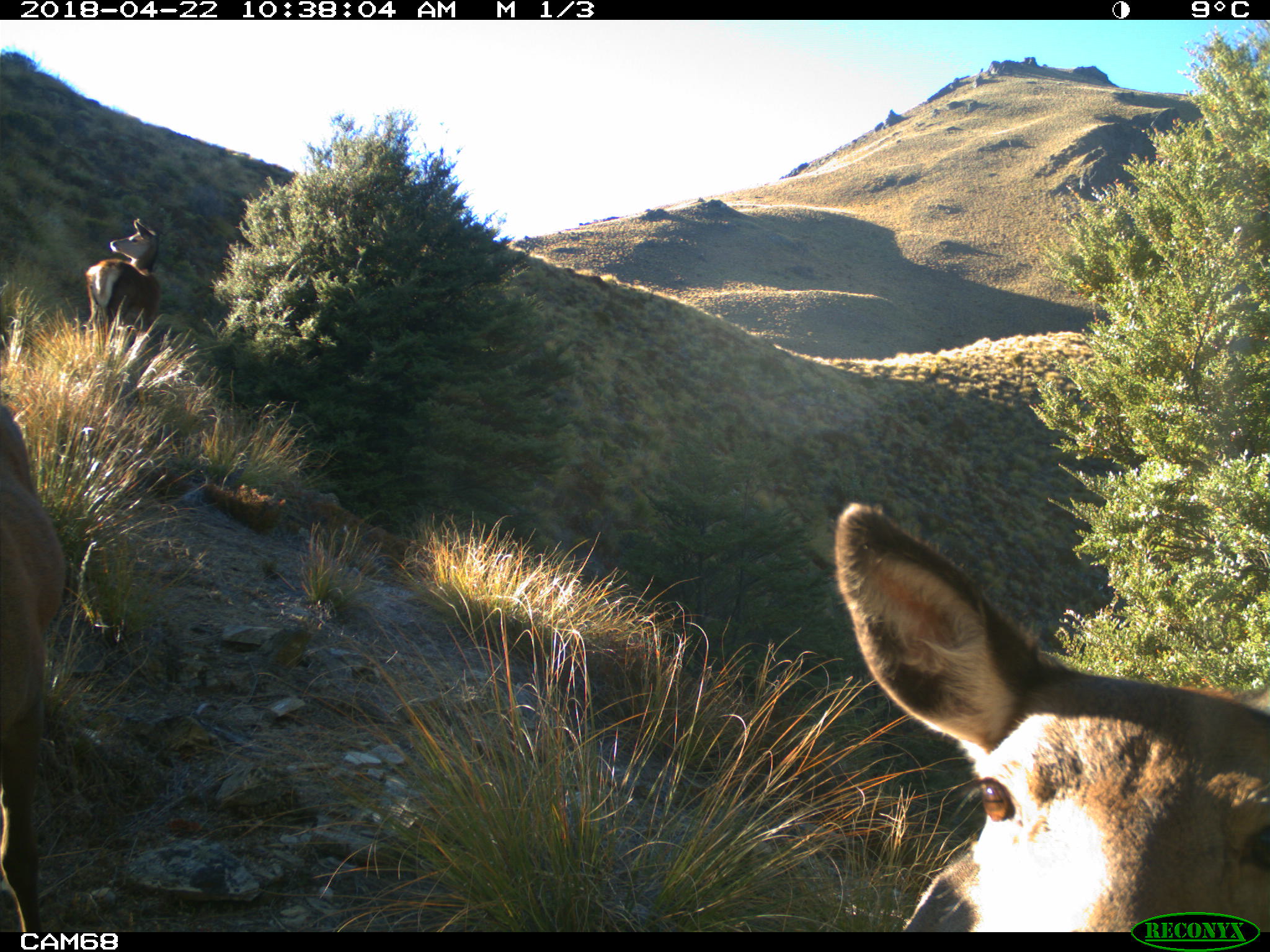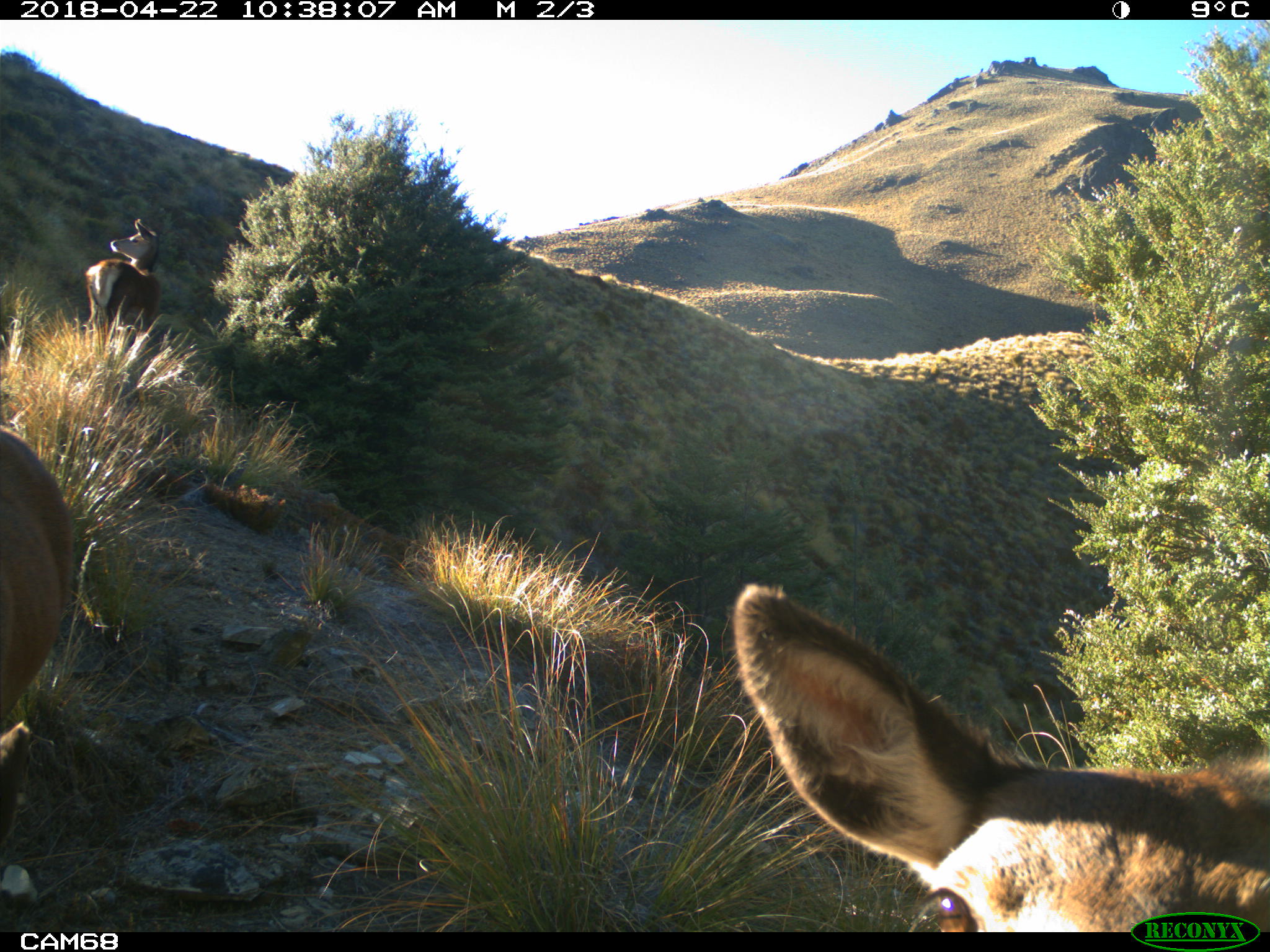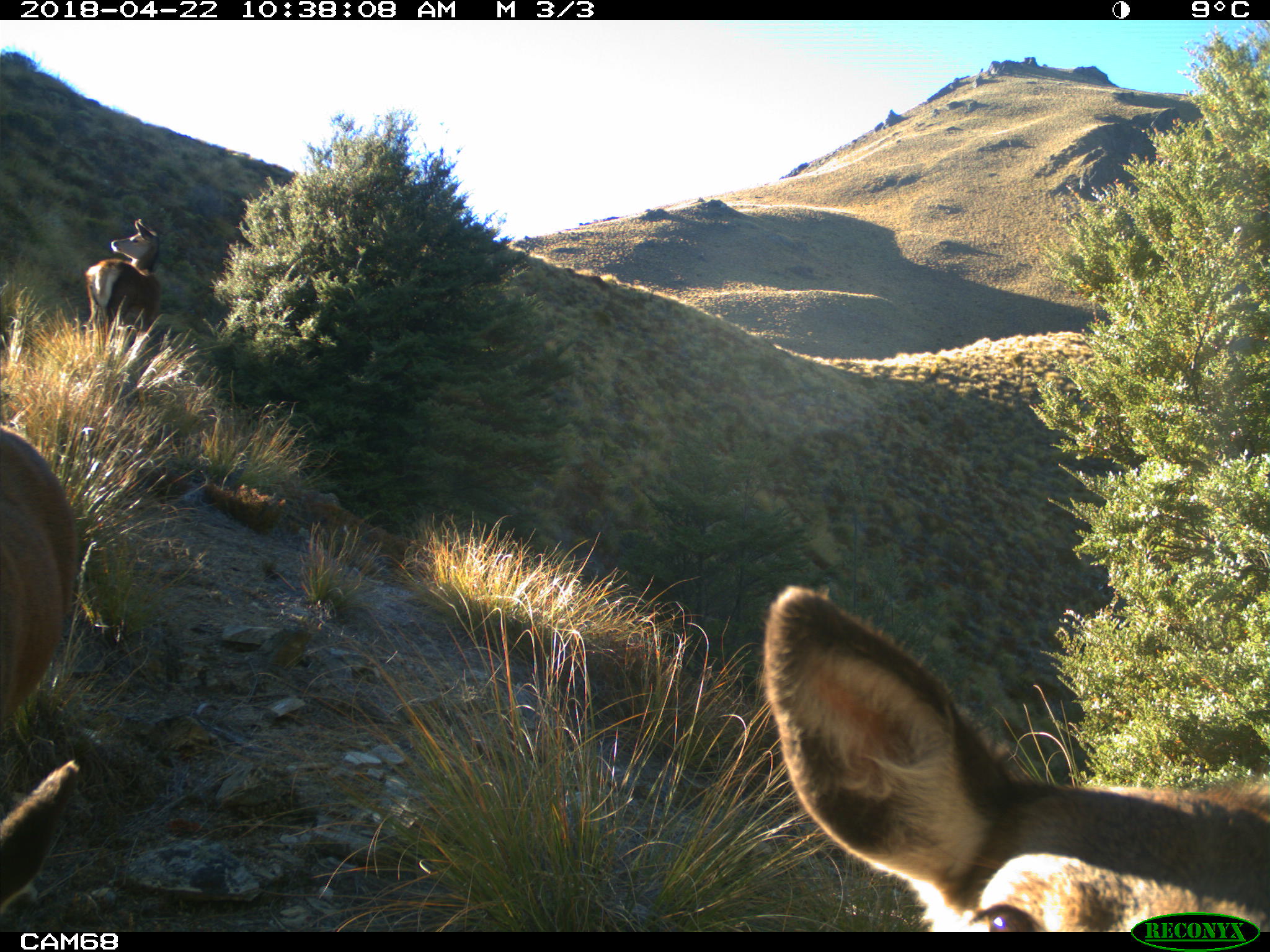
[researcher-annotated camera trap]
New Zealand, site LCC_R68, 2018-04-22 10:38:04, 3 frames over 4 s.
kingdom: Animalia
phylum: Chordata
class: Mammalia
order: Artiodactyla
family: Cervidae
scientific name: Cervidae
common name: deer